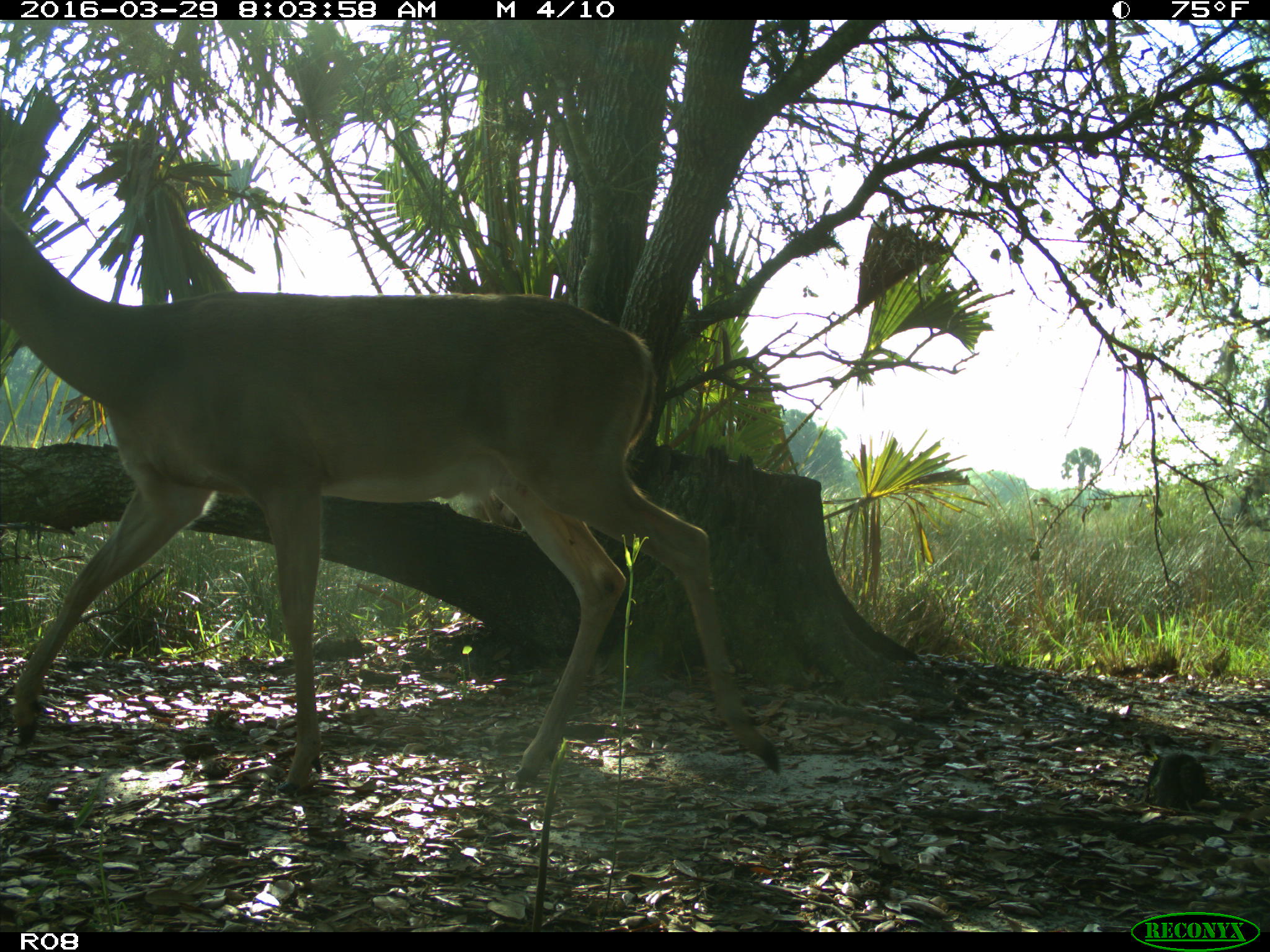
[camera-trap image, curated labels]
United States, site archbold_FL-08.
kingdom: Animalia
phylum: Chordata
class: Mammalia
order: Artiodactyla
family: Cervidae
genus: Odocoileus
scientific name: Odocoileus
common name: deer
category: unidentified deer